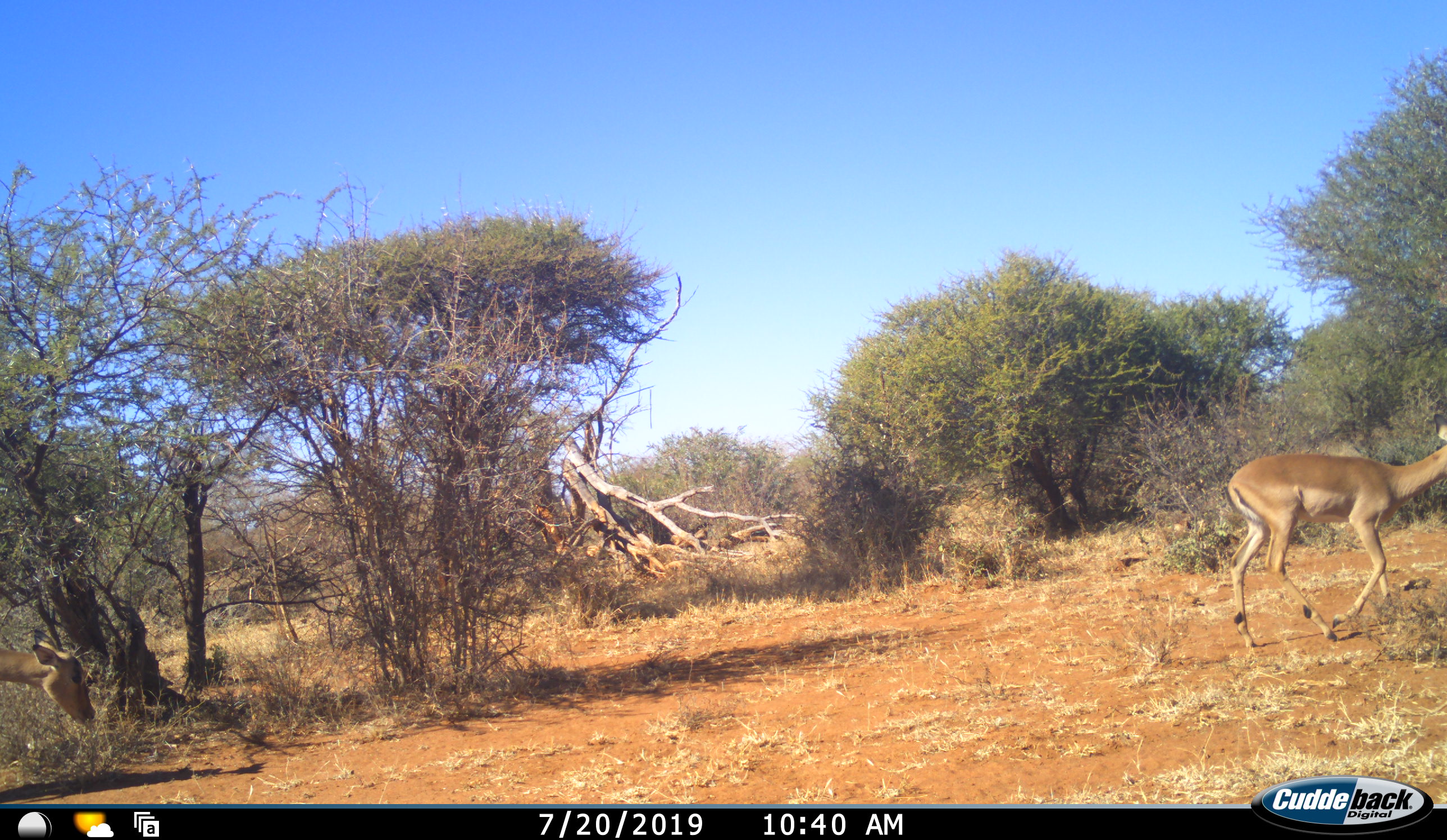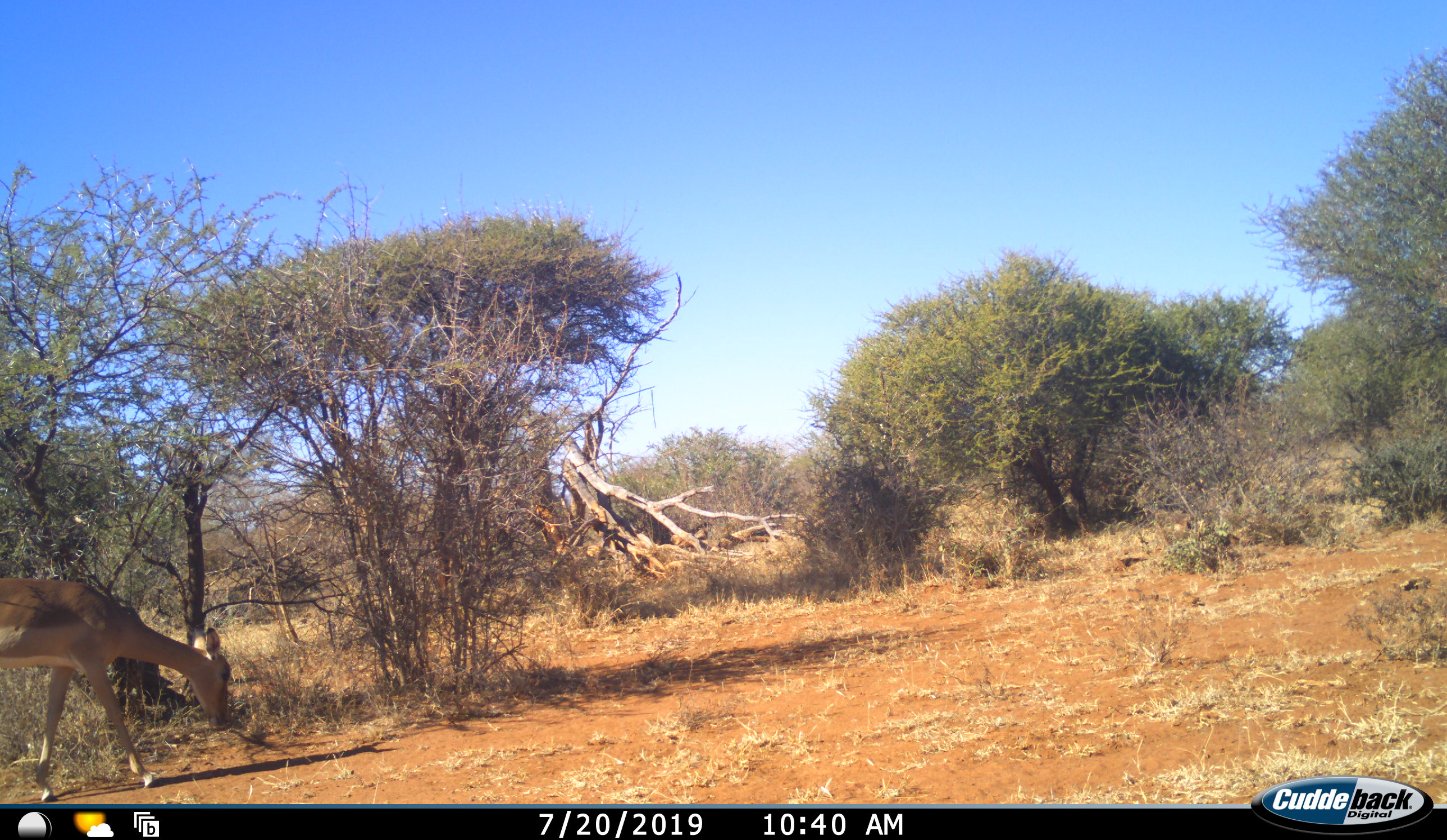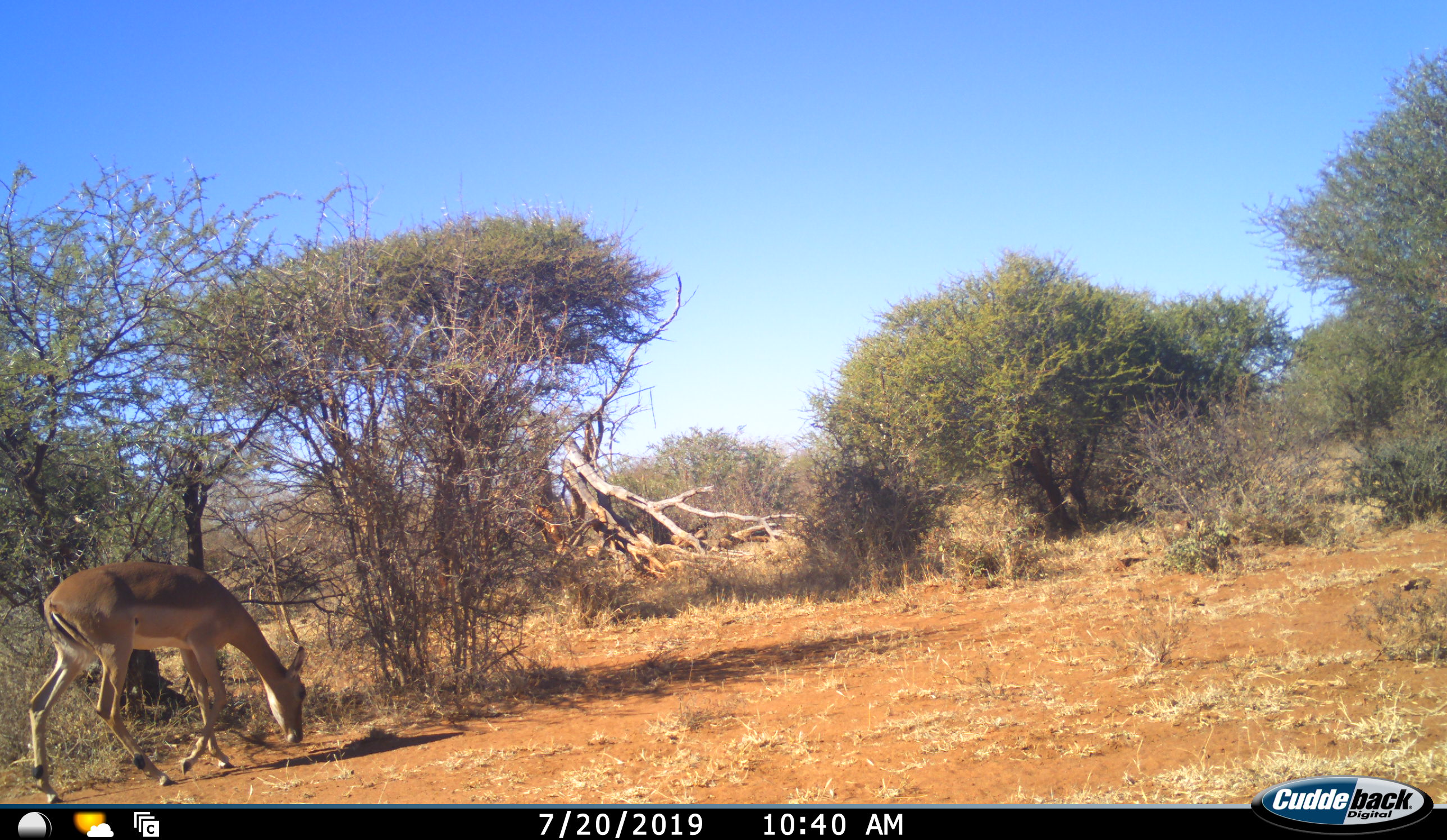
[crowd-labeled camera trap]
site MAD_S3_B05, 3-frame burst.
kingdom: Animalia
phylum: Chordata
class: Mammalia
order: Artiodactyla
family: Bovidae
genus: Aepyceros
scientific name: Aepyceros melampus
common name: impala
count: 2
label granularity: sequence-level